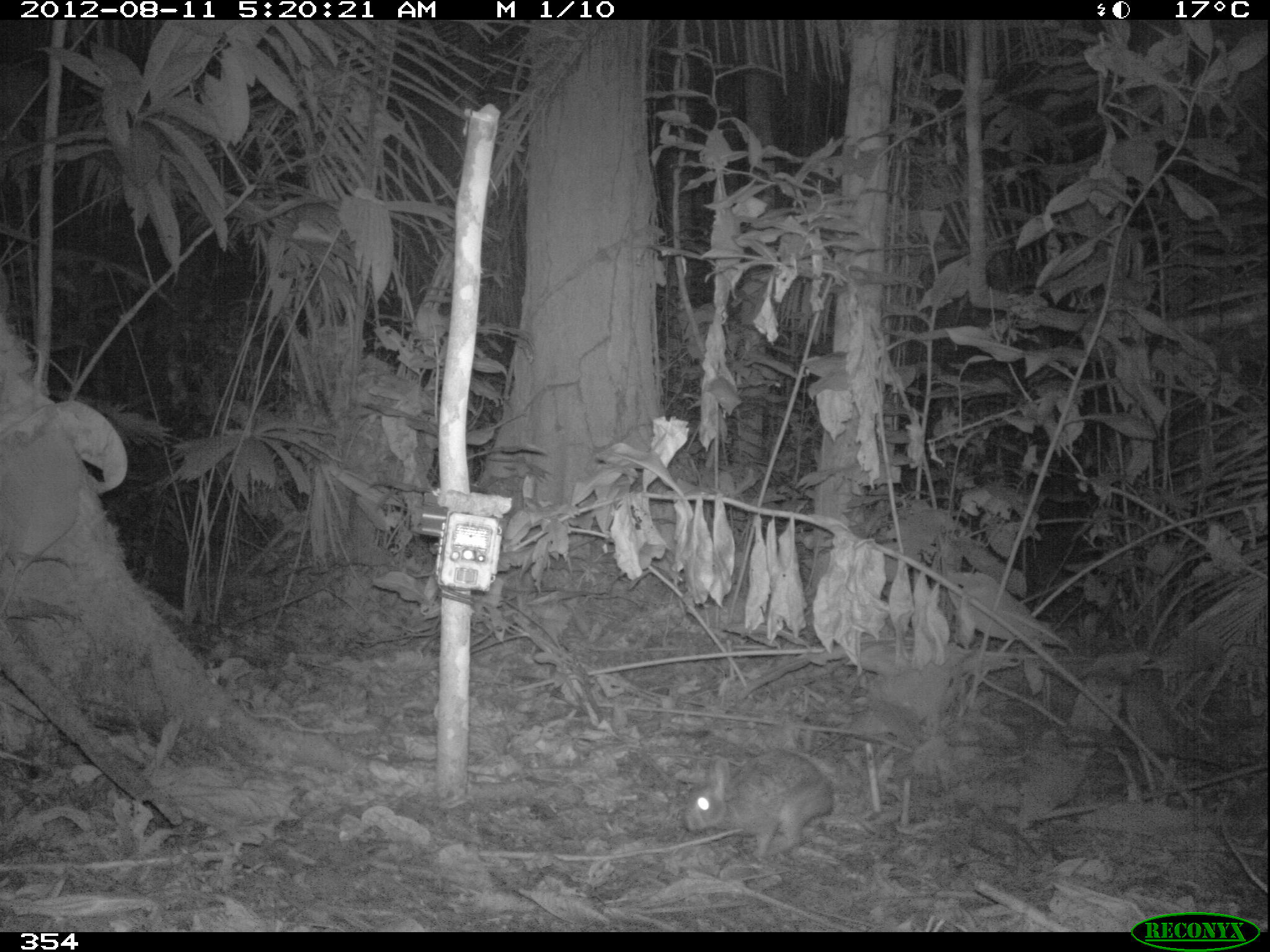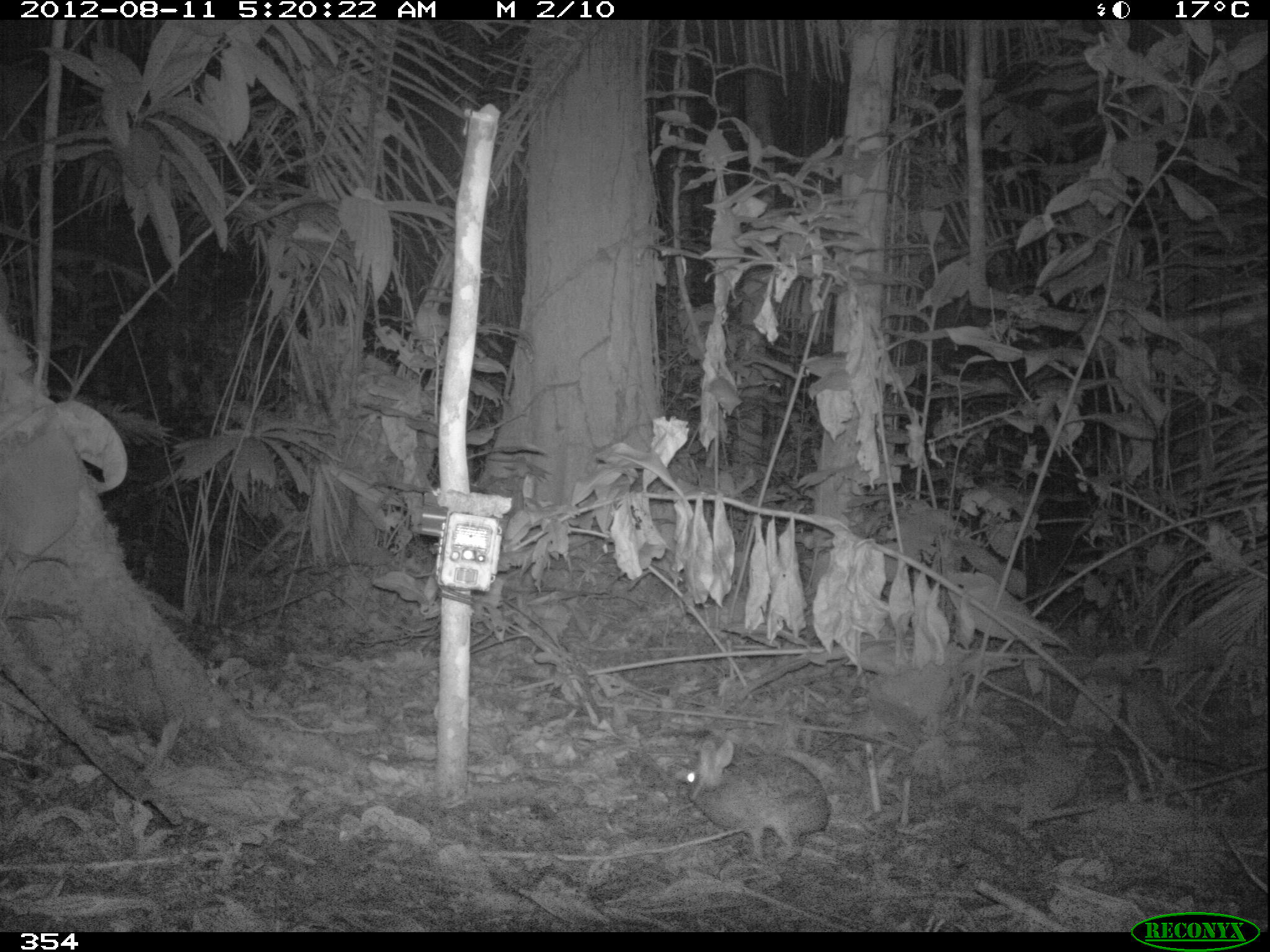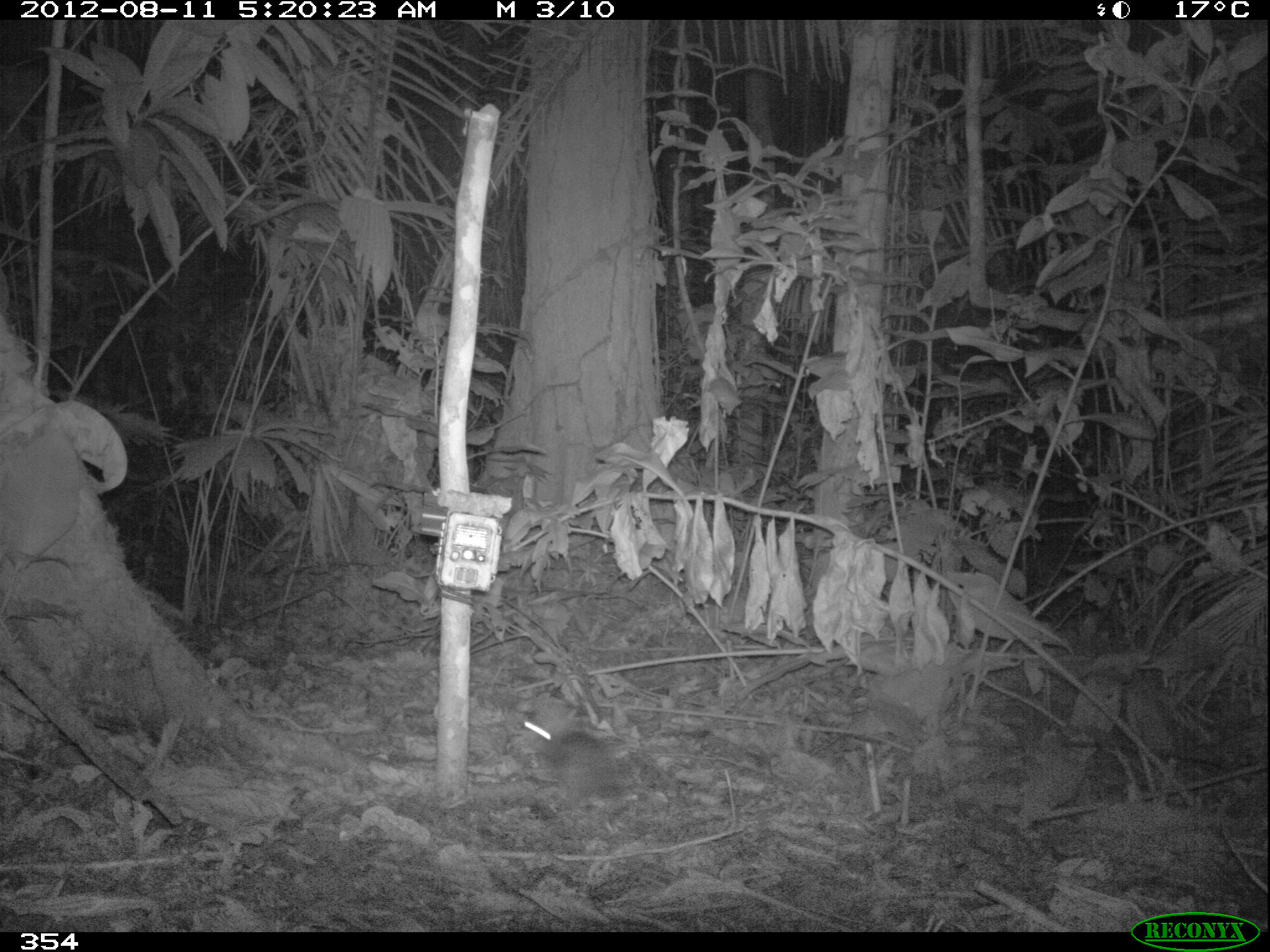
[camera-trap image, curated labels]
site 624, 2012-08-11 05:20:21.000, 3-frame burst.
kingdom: Animalia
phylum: Chordata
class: Mammalia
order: Lagomorpha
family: Leporidae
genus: Sylvilagus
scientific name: Sylvilagus brasiliensis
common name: tapeti